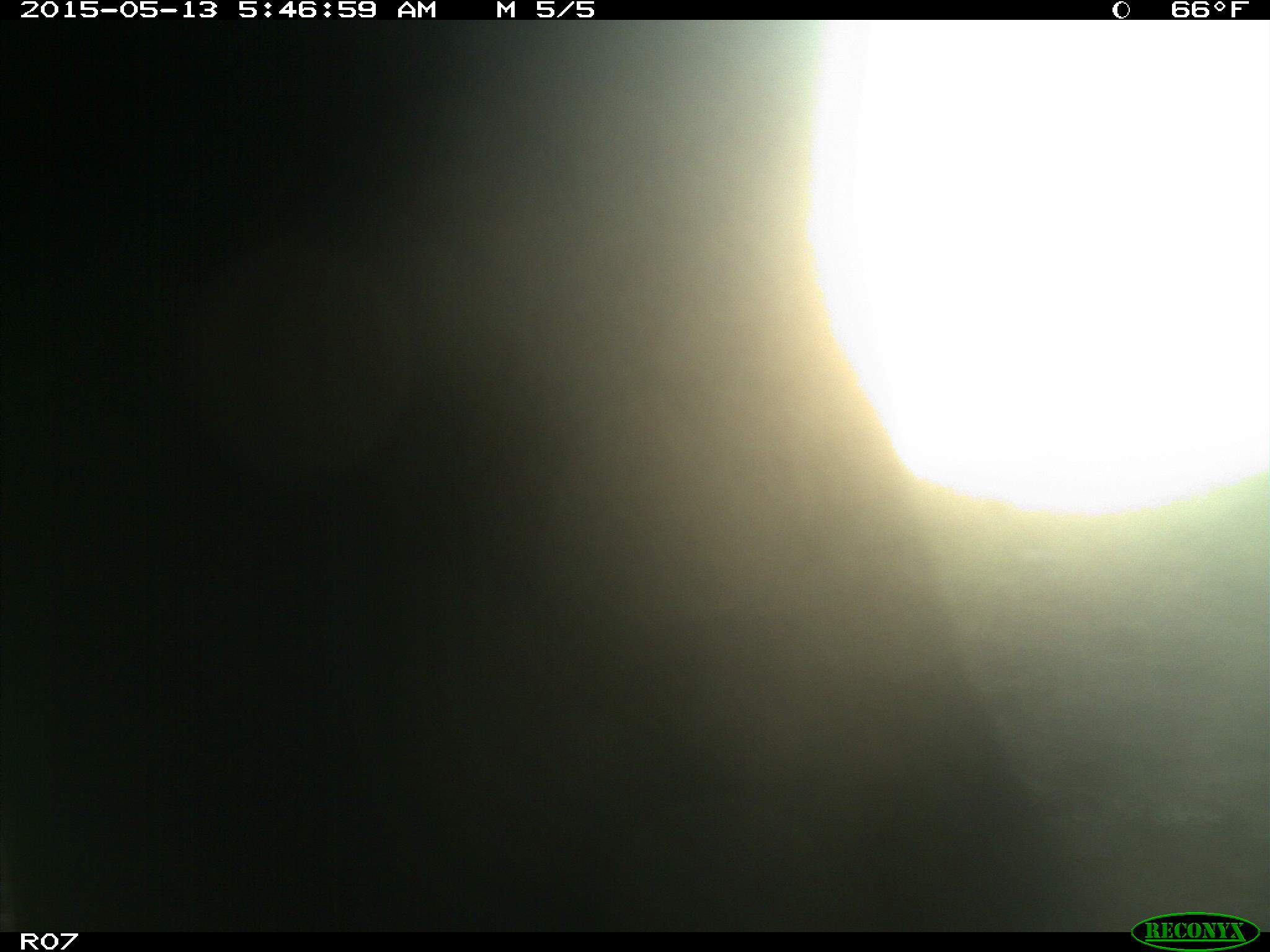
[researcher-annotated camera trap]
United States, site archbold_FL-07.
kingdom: Animalia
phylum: Chordata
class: Mammalia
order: Artiodactyla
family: Bovidae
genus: Bos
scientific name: Bos taurus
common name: domestic cow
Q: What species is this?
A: Bos taurus (domestic cow).